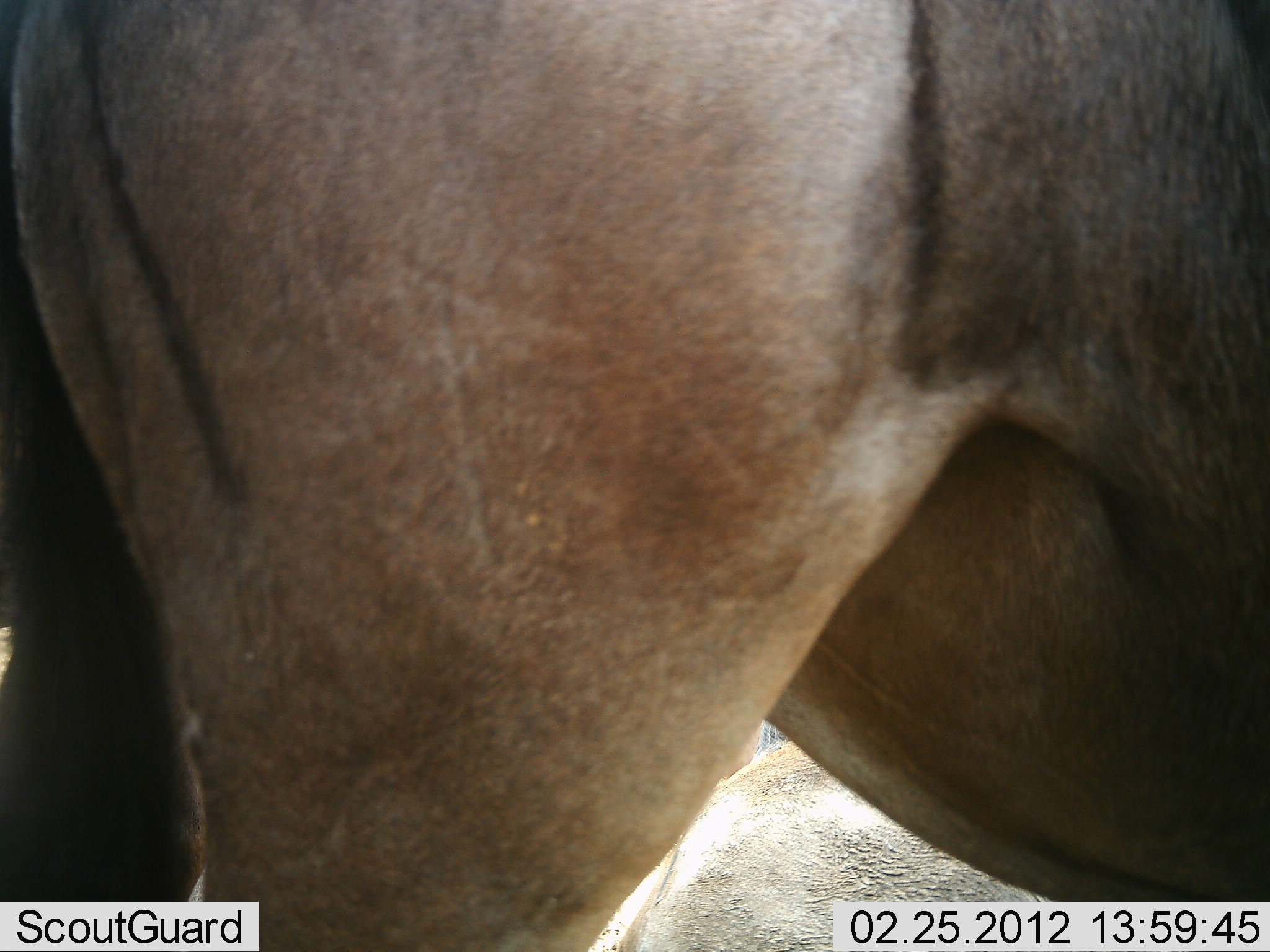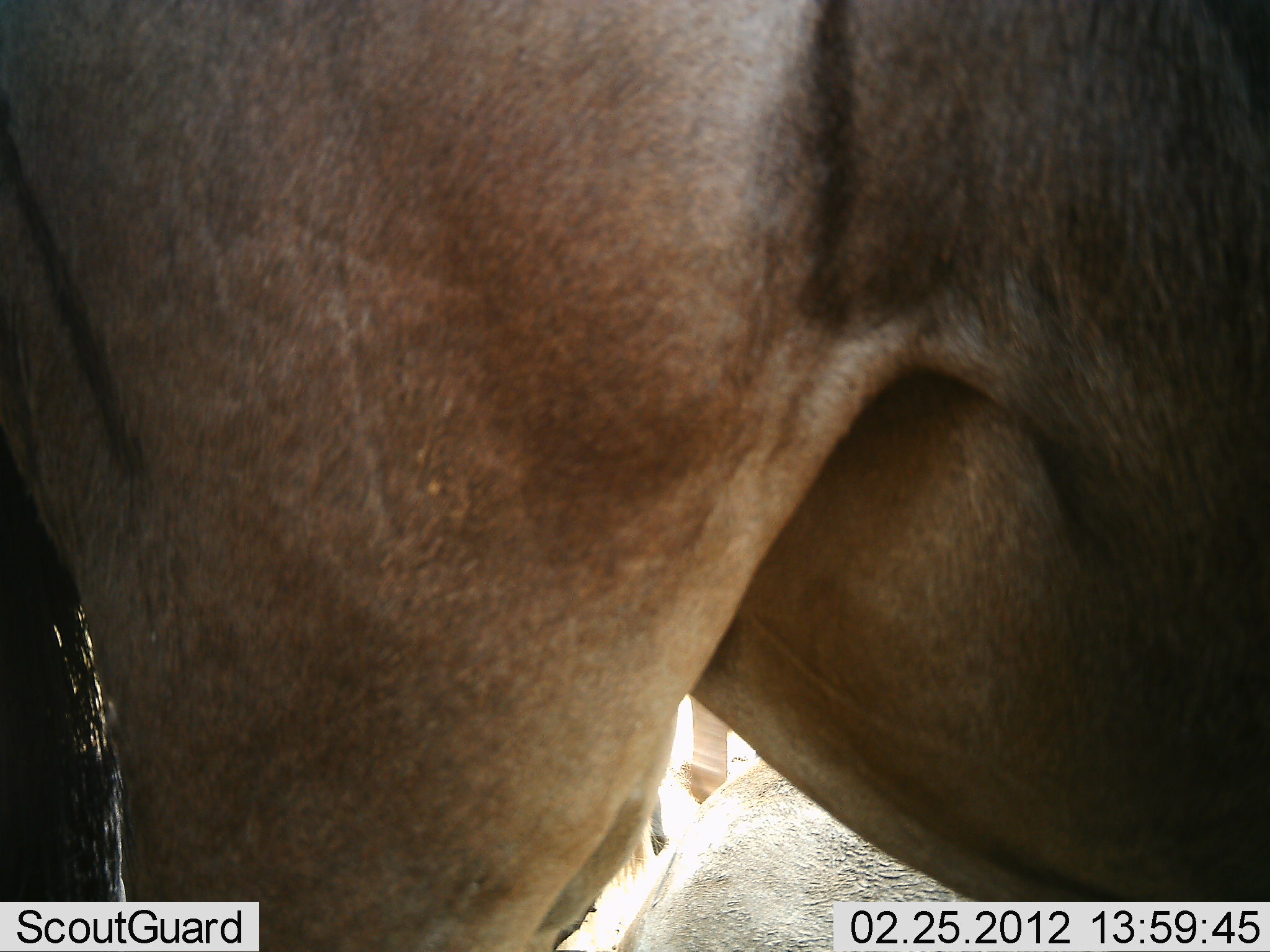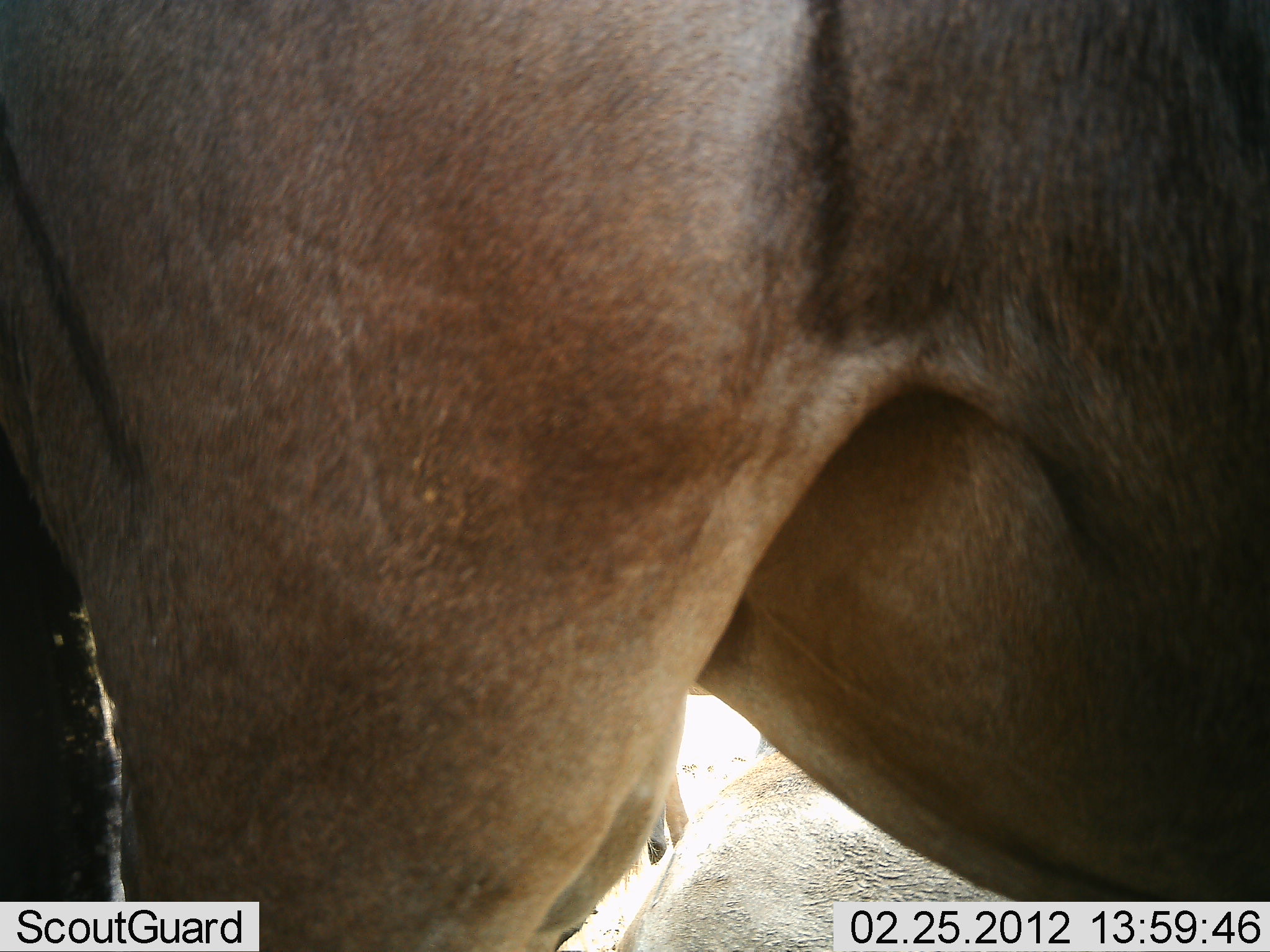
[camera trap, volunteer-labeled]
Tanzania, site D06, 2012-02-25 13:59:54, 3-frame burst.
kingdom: Animalia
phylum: Chordata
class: Mammalia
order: Artiodactyla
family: Bovidae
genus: Connochaetes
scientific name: Connochaetes taurinus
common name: blue wildebeest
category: wildebeest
Wildebeest (blue wildebeest) (Connochaetes taurinus), count 2. Behavior (volunteer vote fractions): standing 95%, resting 40%, moving 5%, interacting 0%. Young present (vote fraction): 0%. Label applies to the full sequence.